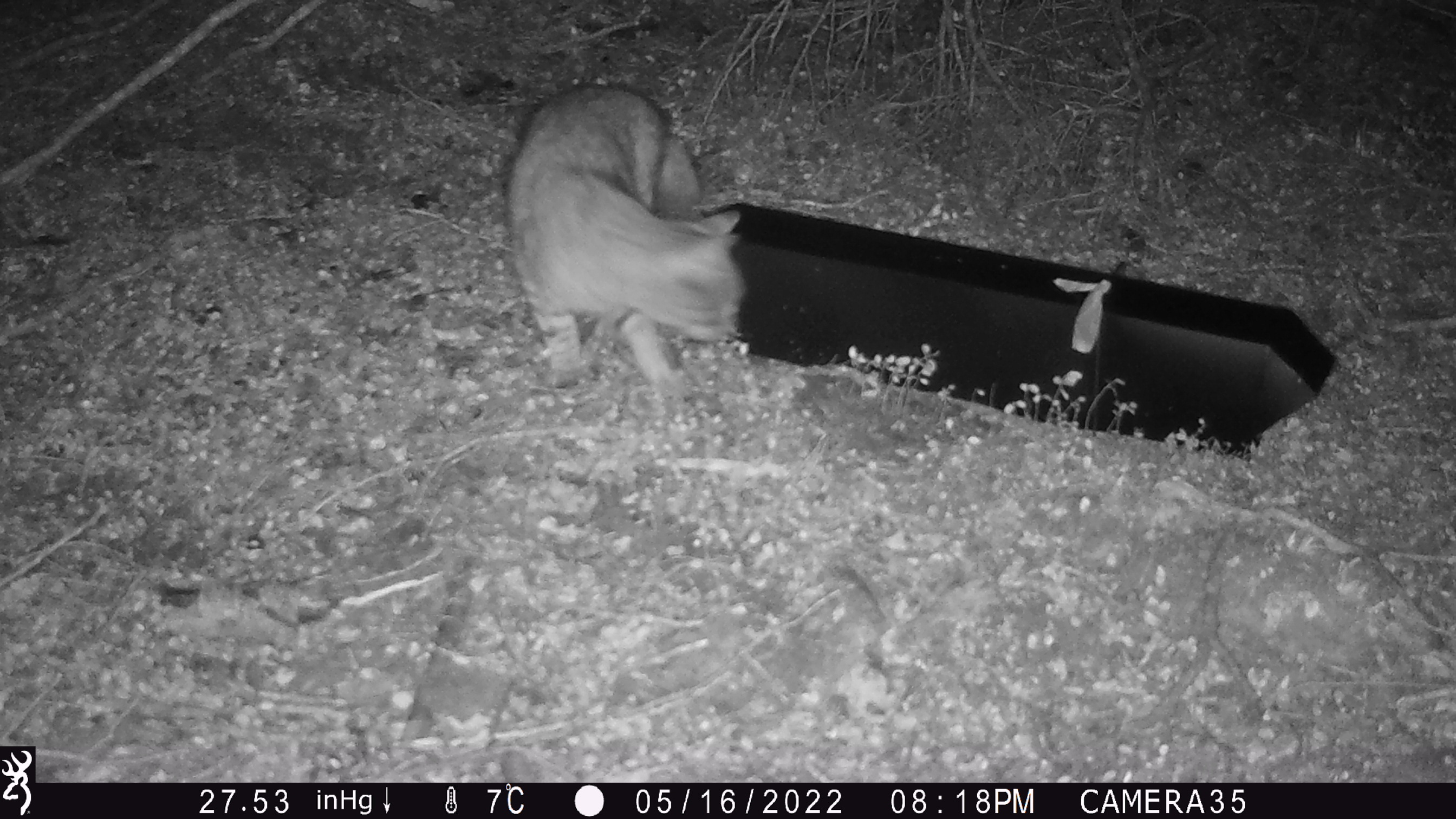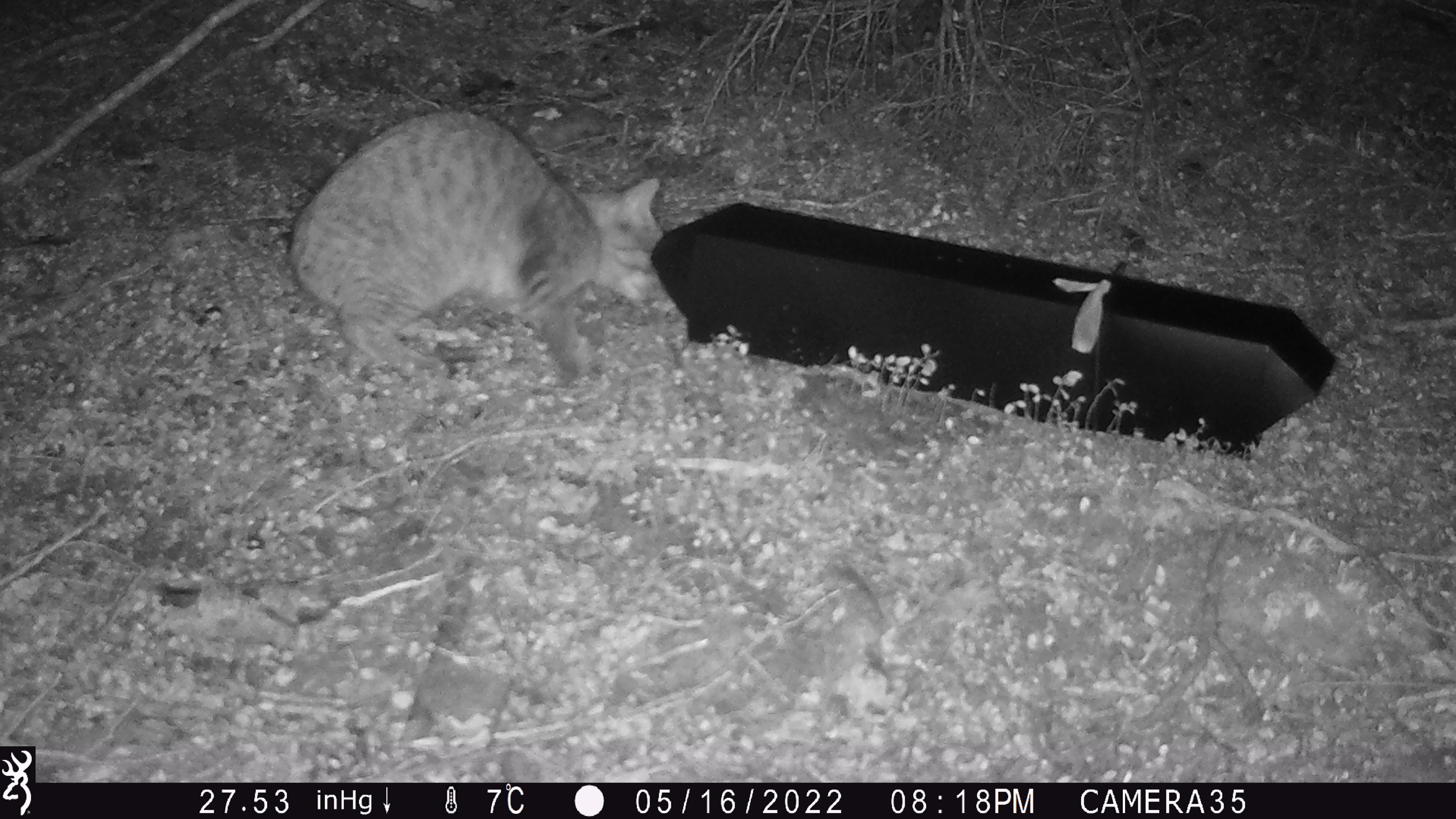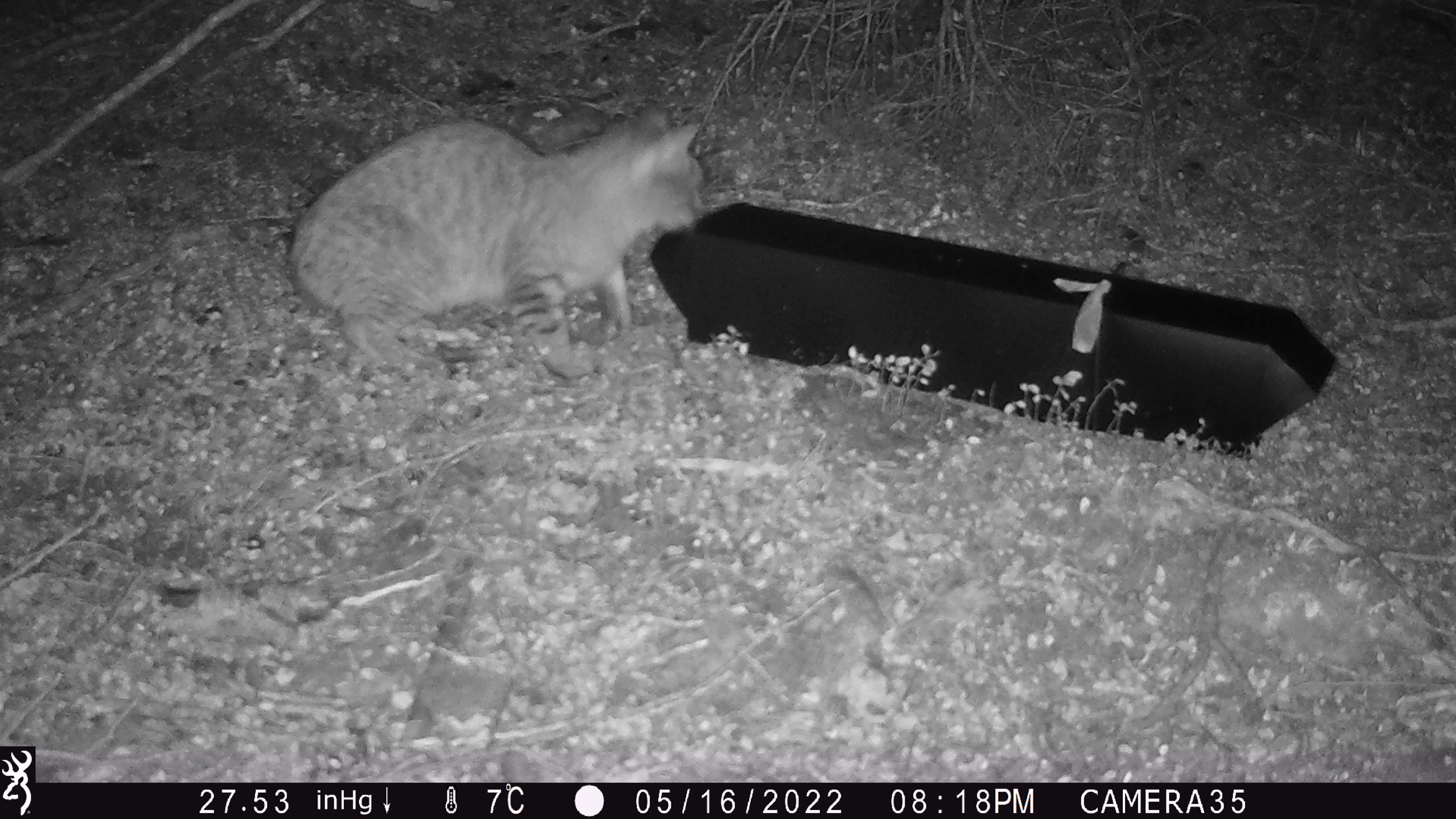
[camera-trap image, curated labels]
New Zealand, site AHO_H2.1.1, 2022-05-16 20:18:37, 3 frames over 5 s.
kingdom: Animalia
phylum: Chordata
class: Mammalia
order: Carnivora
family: Felidae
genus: Felis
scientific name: Felis catus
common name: domestic cat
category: cat